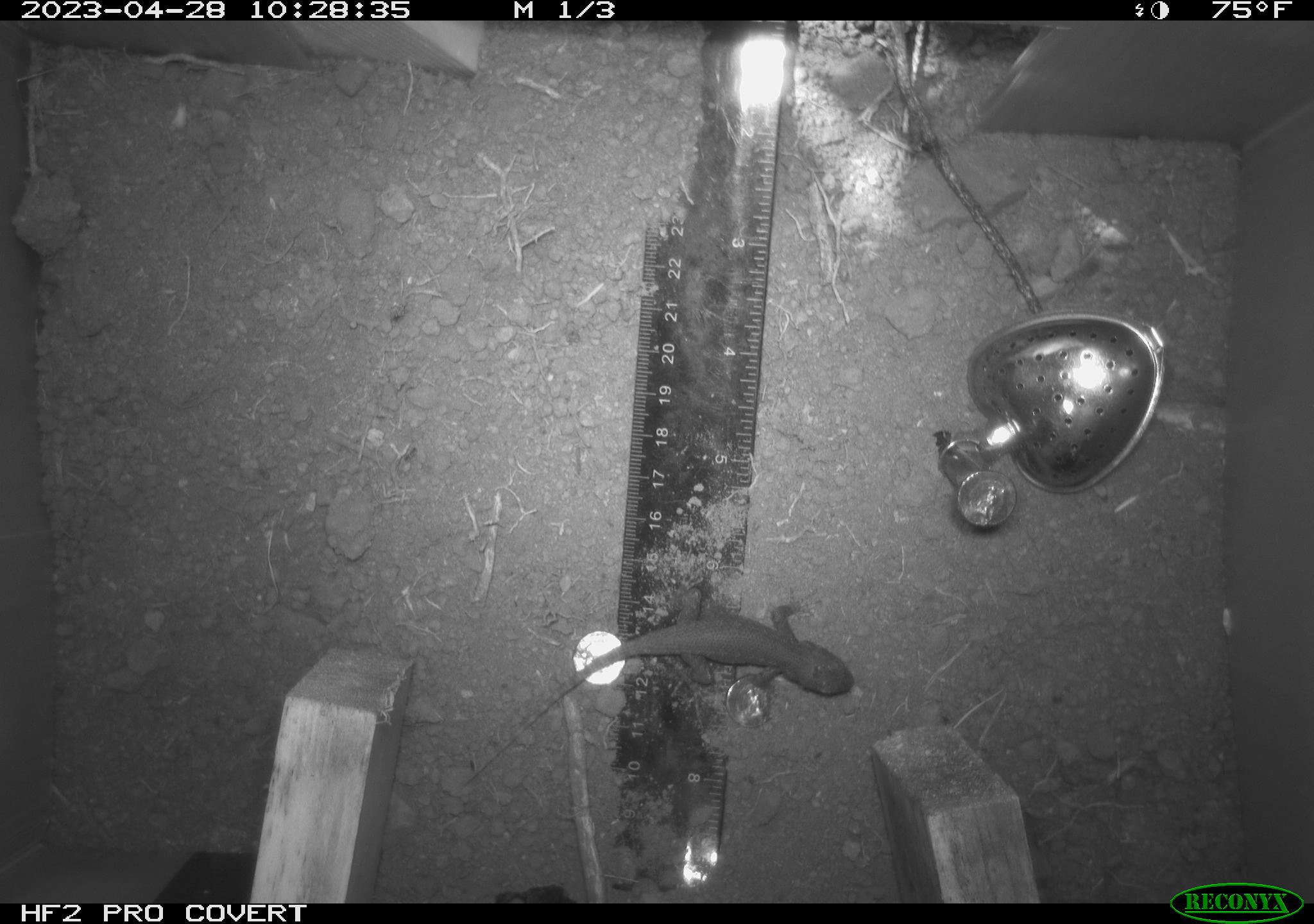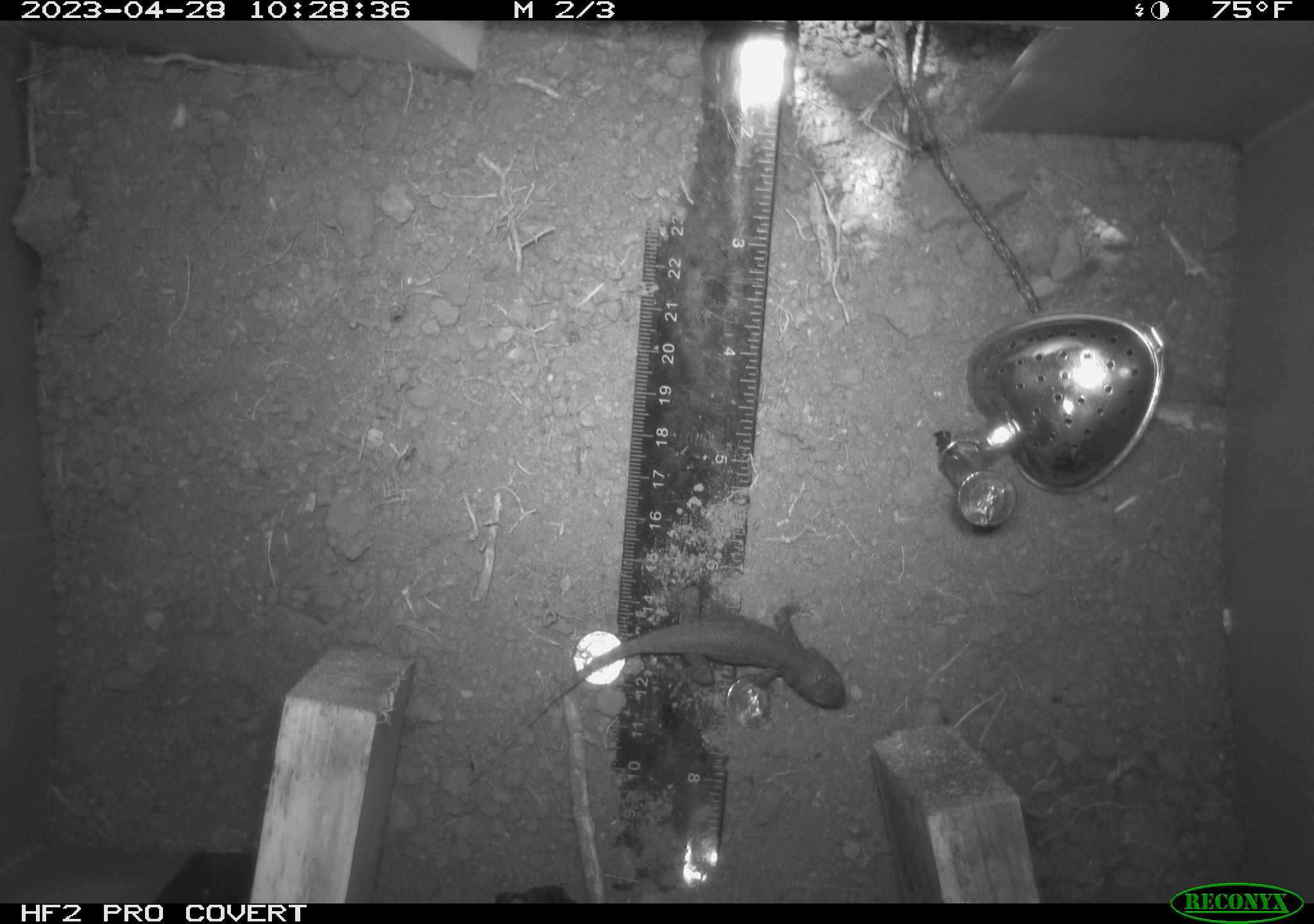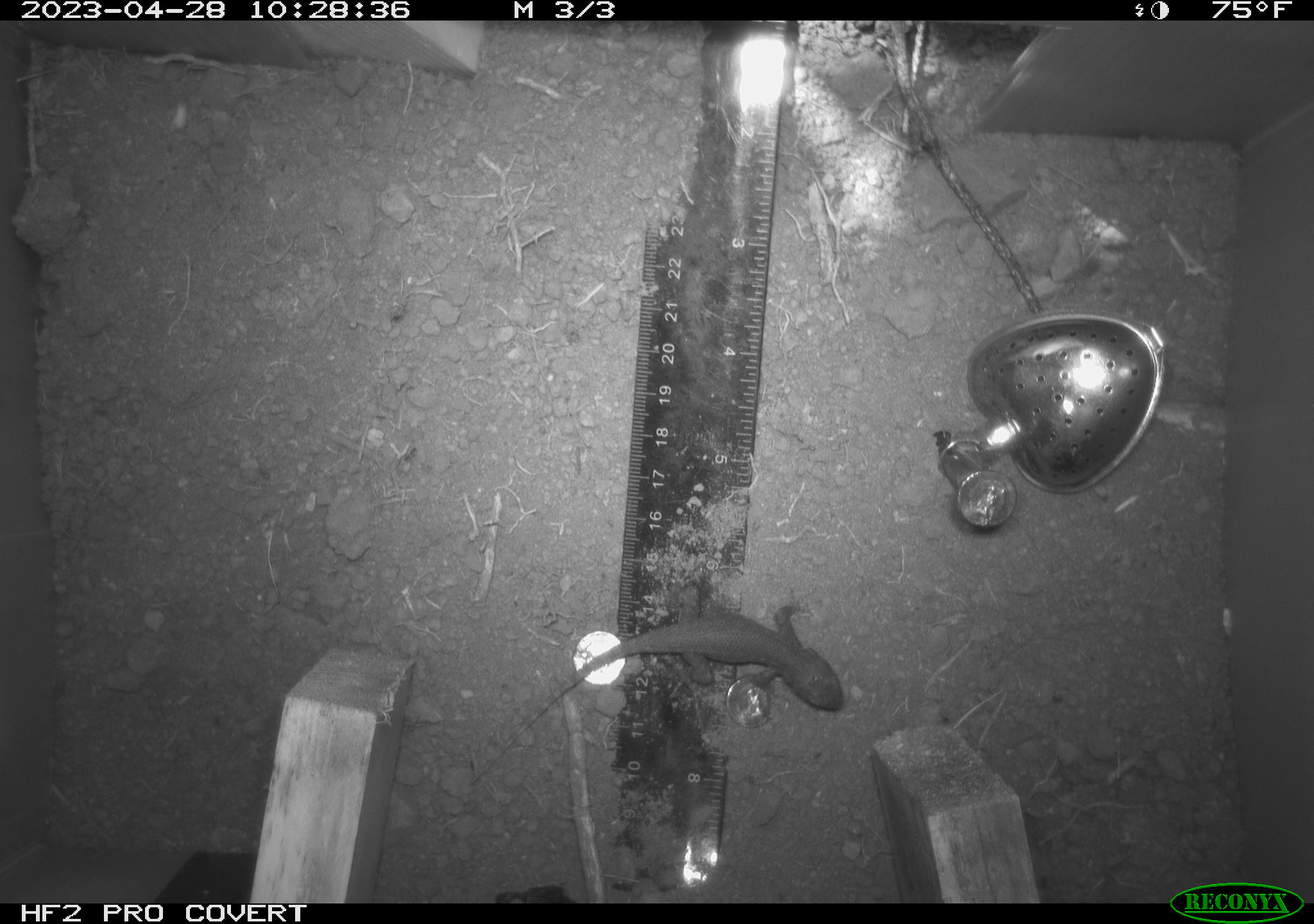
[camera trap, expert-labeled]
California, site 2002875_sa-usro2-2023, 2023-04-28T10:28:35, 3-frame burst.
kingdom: Animalia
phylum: Chordata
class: Reptilia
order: Squamata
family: Phrynosomatidae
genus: Sceloporus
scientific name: Sceloporus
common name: spiny lizards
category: sceloporus species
Sceloporus species (spiny lizards) (Sceloporus).